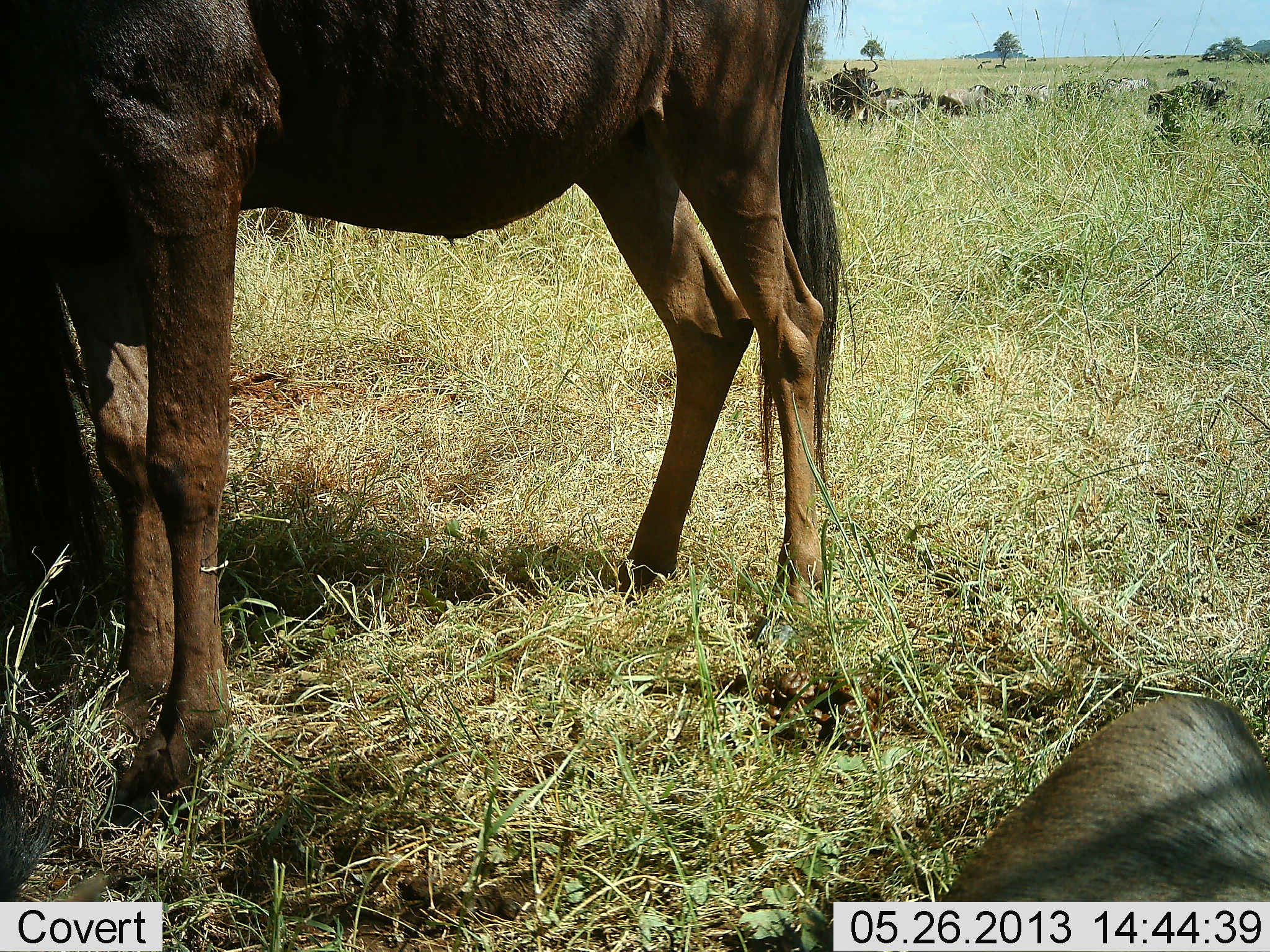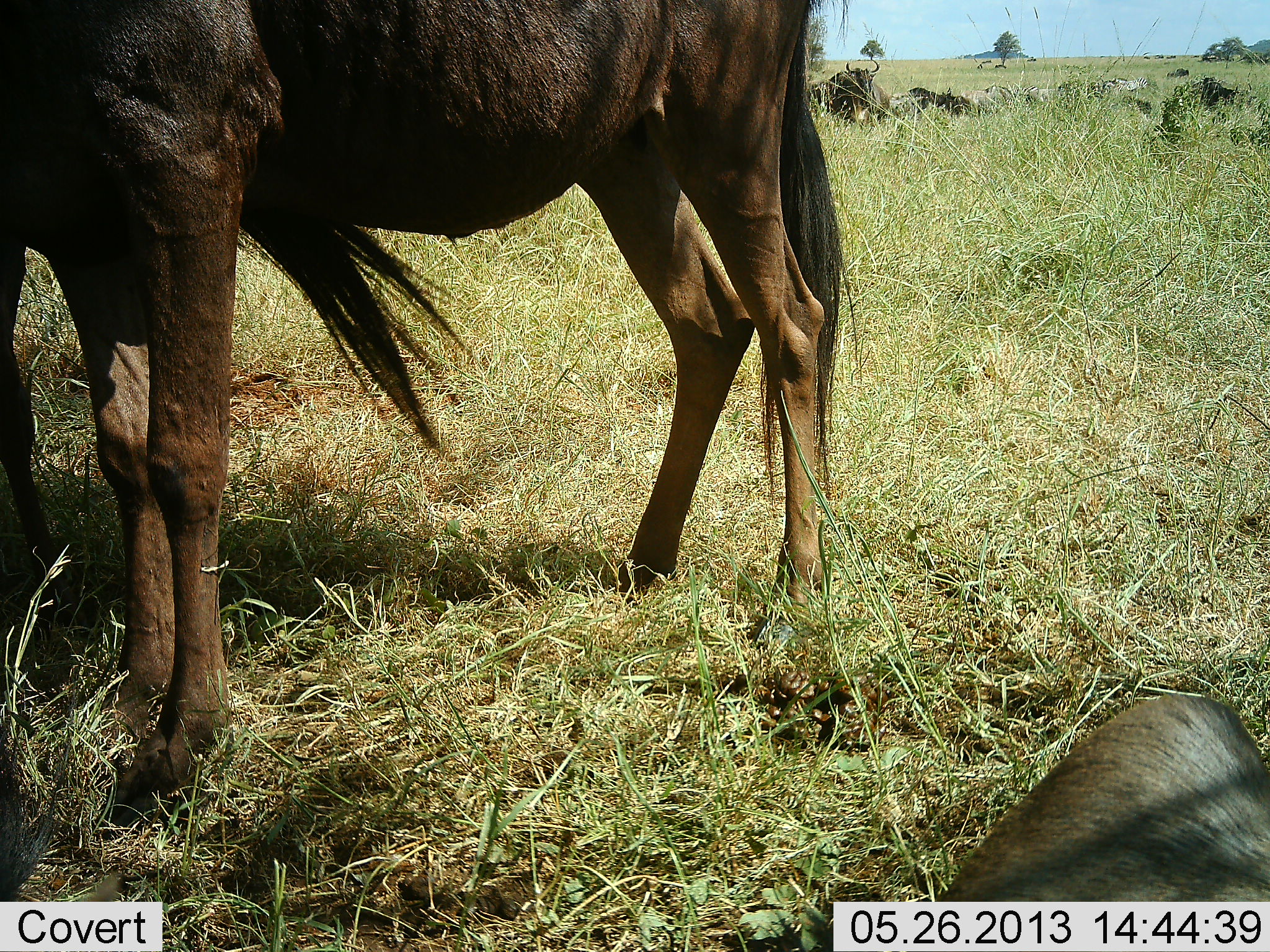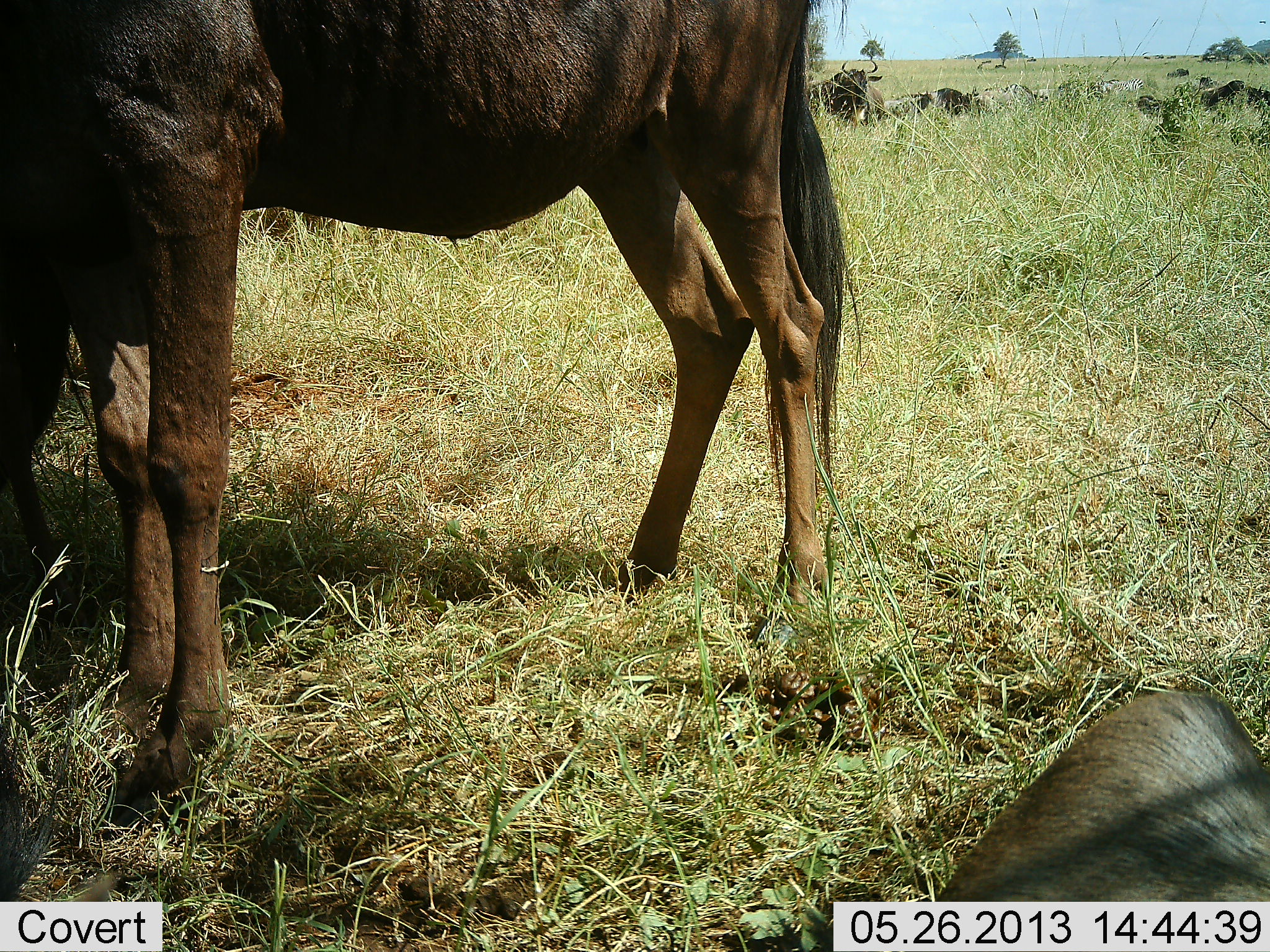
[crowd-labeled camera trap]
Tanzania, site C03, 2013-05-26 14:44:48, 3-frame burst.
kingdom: Animalia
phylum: Chordata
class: Mammalia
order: Artiodactyla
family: Bovidae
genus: Connochaetes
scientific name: Connochaetes taurinus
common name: blue wildebeest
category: wildebeest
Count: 9.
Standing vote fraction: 94%.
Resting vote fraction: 65%.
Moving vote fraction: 35%.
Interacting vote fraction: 0%.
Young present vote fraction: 0%.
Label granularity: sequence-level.